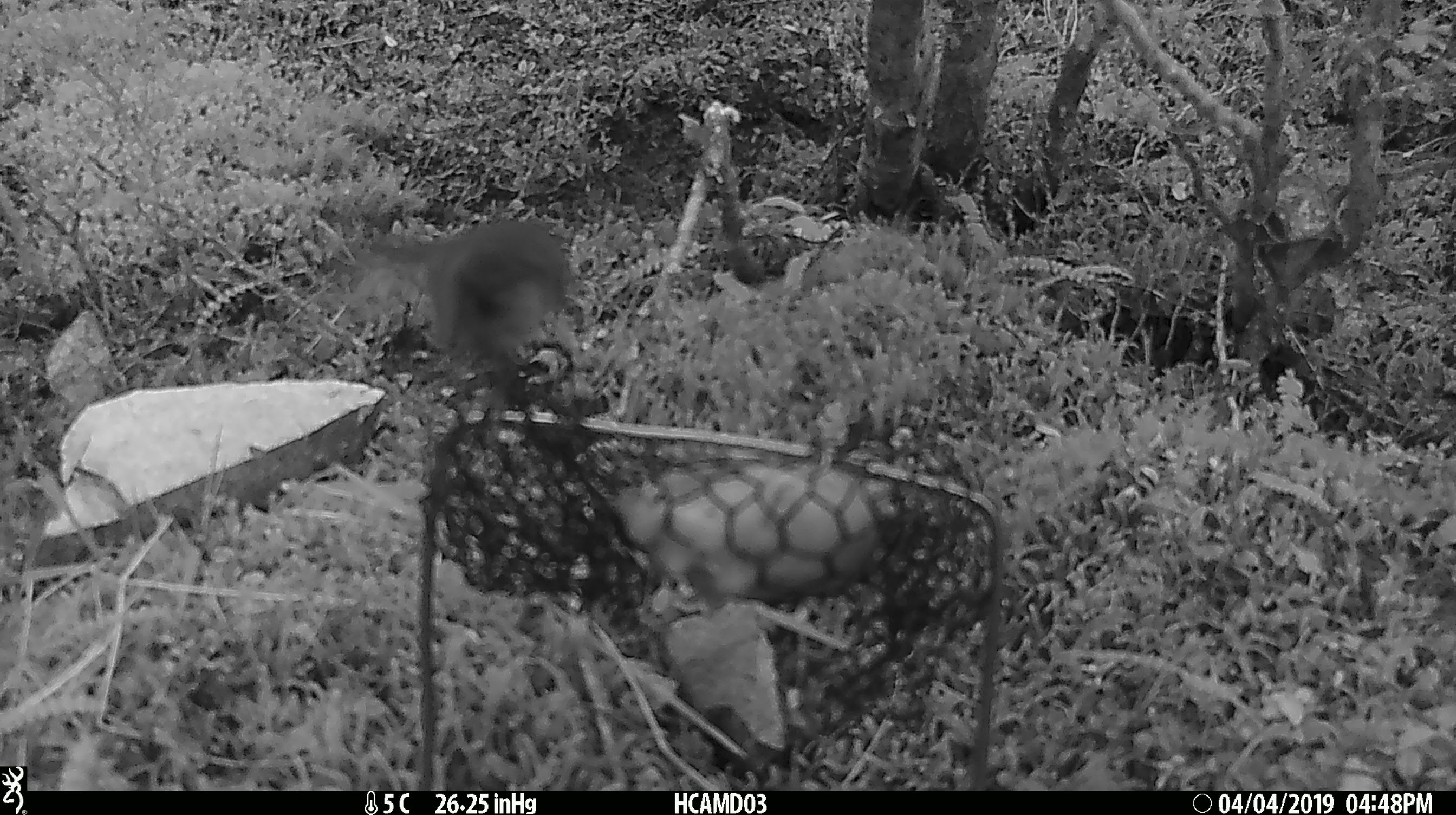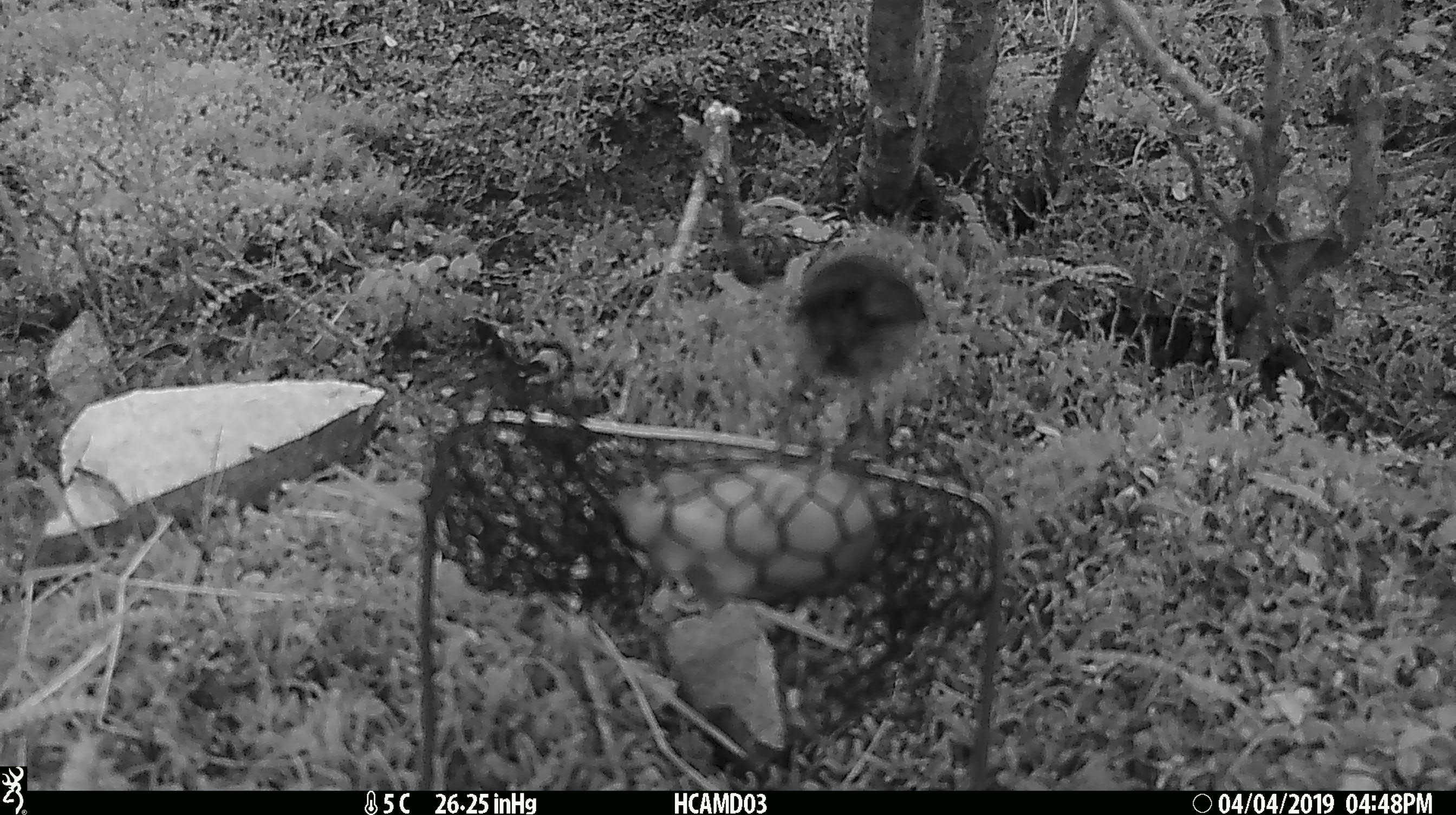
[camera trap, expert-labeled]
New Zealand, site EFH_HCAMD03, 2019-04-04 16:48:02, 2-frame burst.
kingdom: Animalia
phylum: Chordata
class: Aves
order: Passeriformes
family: Acanthisittidae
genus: Acanthisitta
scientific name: Acanthisitta chloris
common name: rifleman